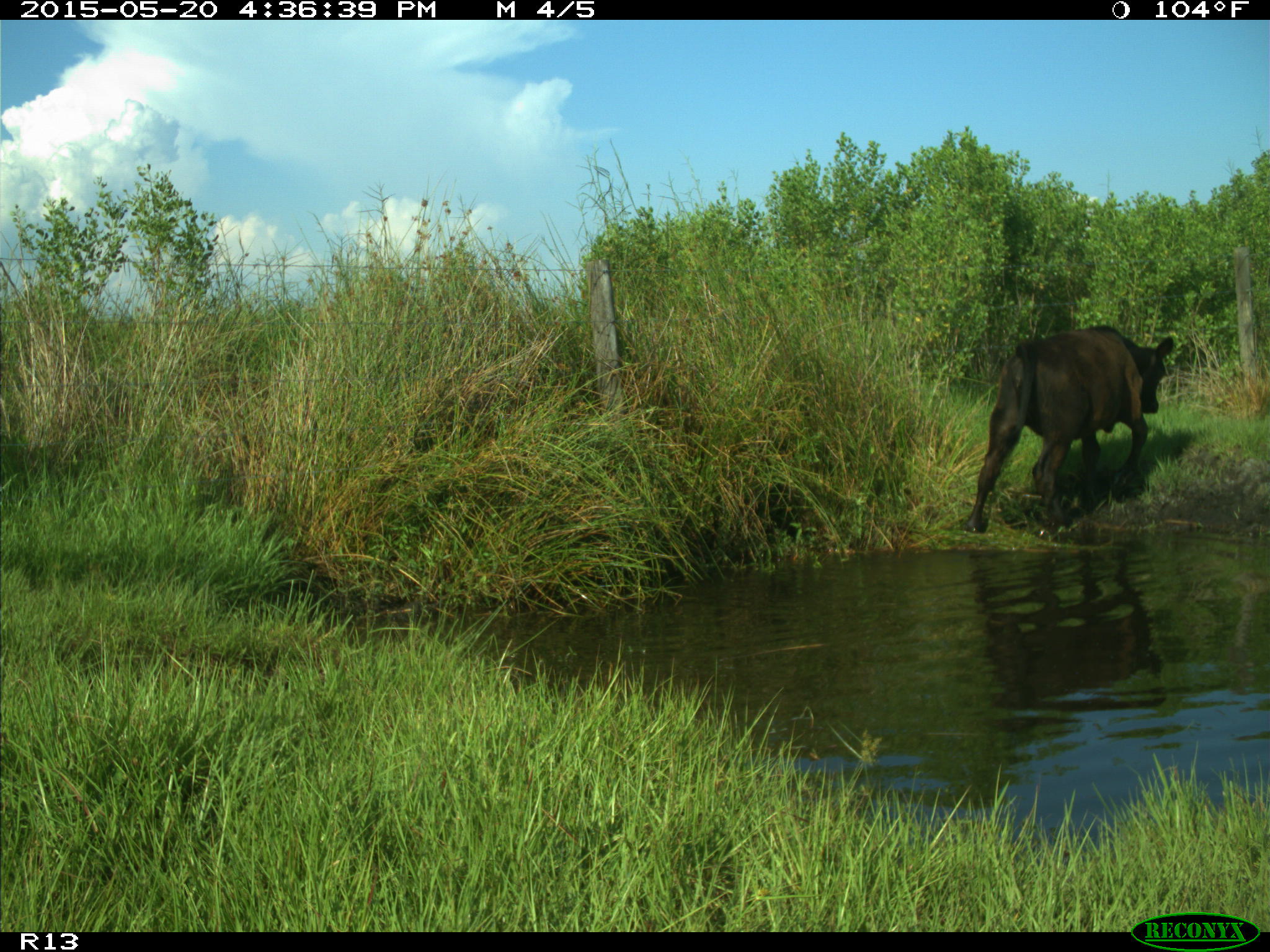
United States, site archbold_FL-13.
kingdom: Animalia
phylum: Chordata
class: Mammalia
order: Artiodactyla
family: Bovidae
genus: Bos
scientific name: Bos taurus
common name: domestic cow